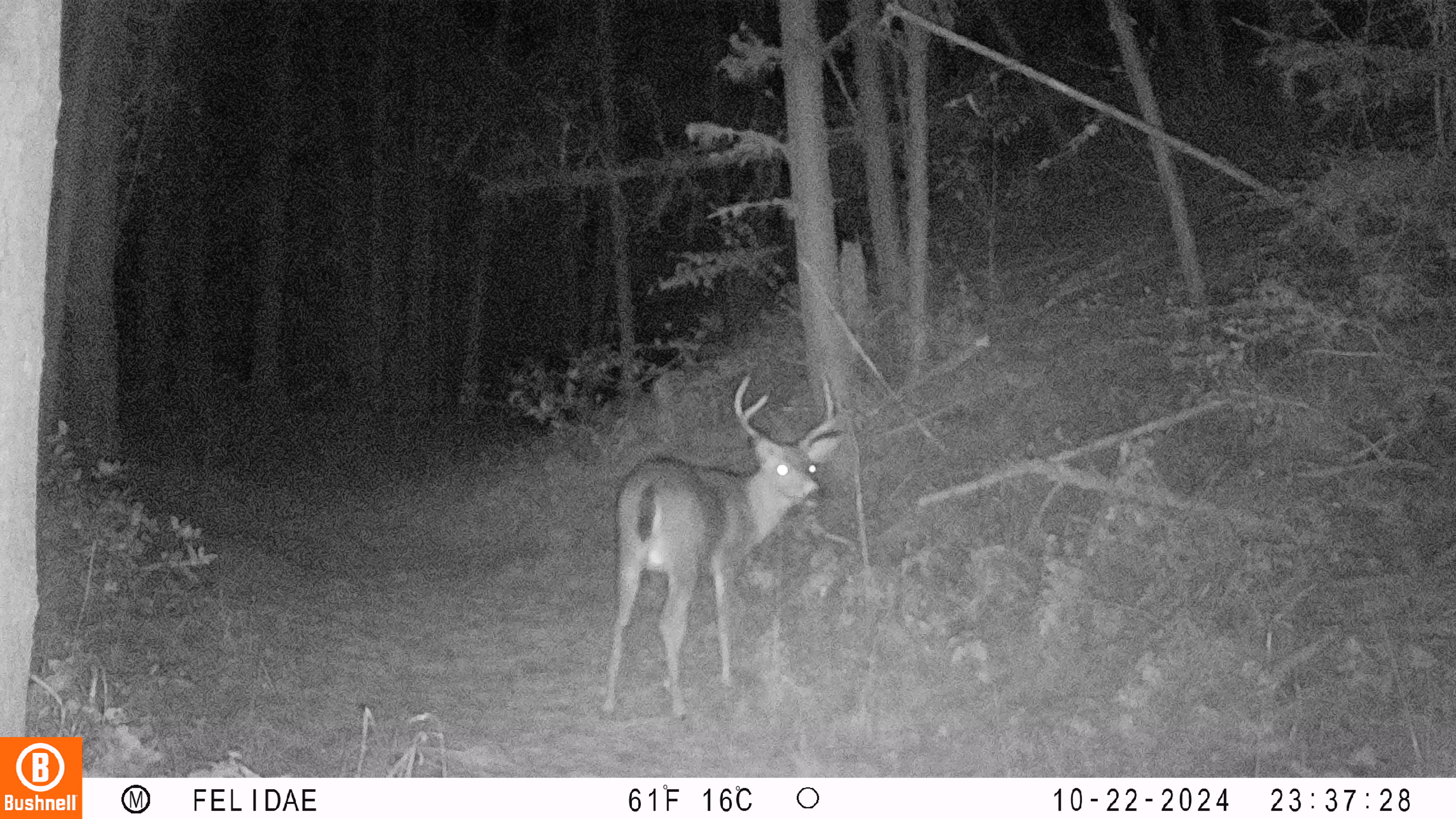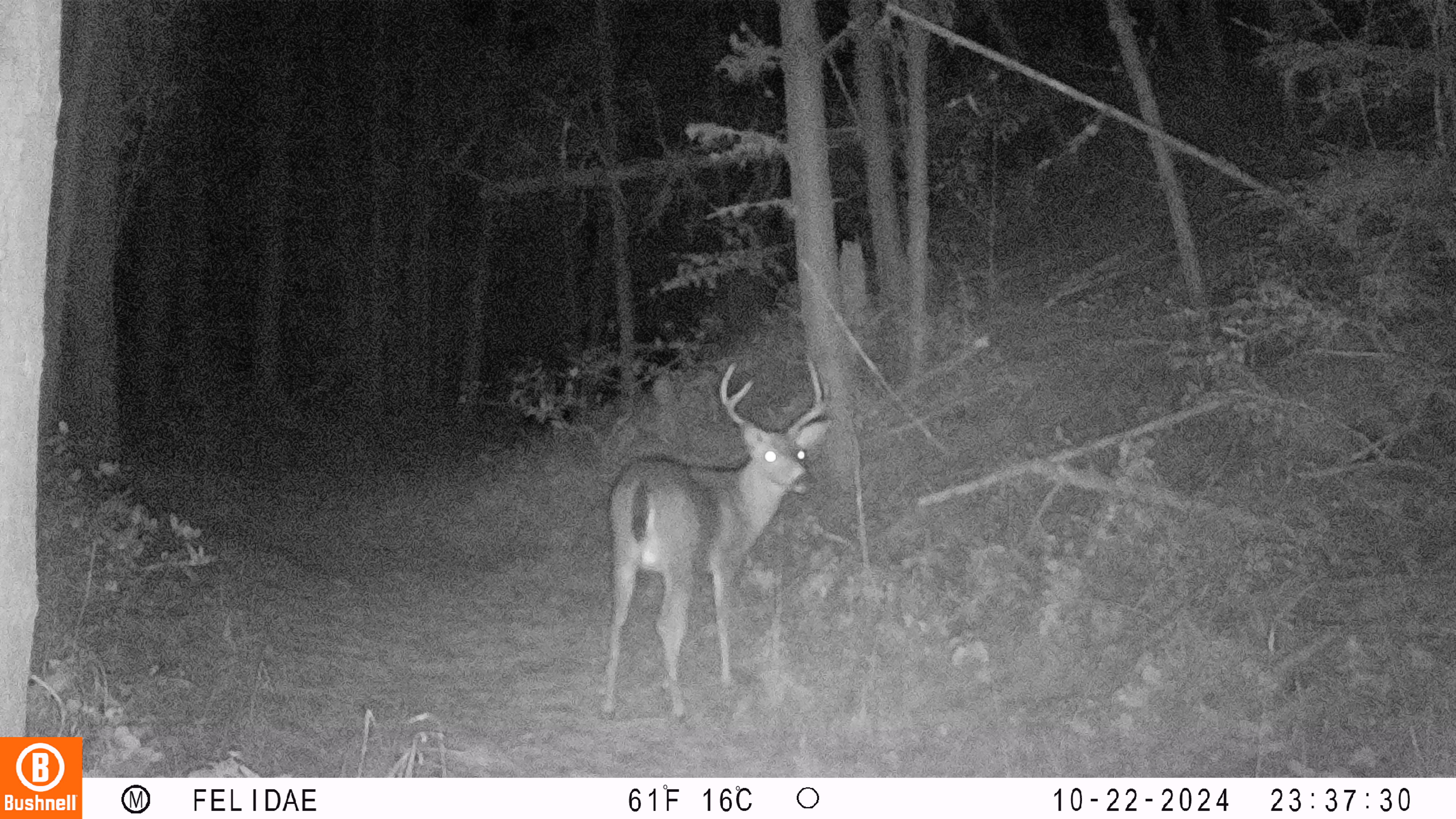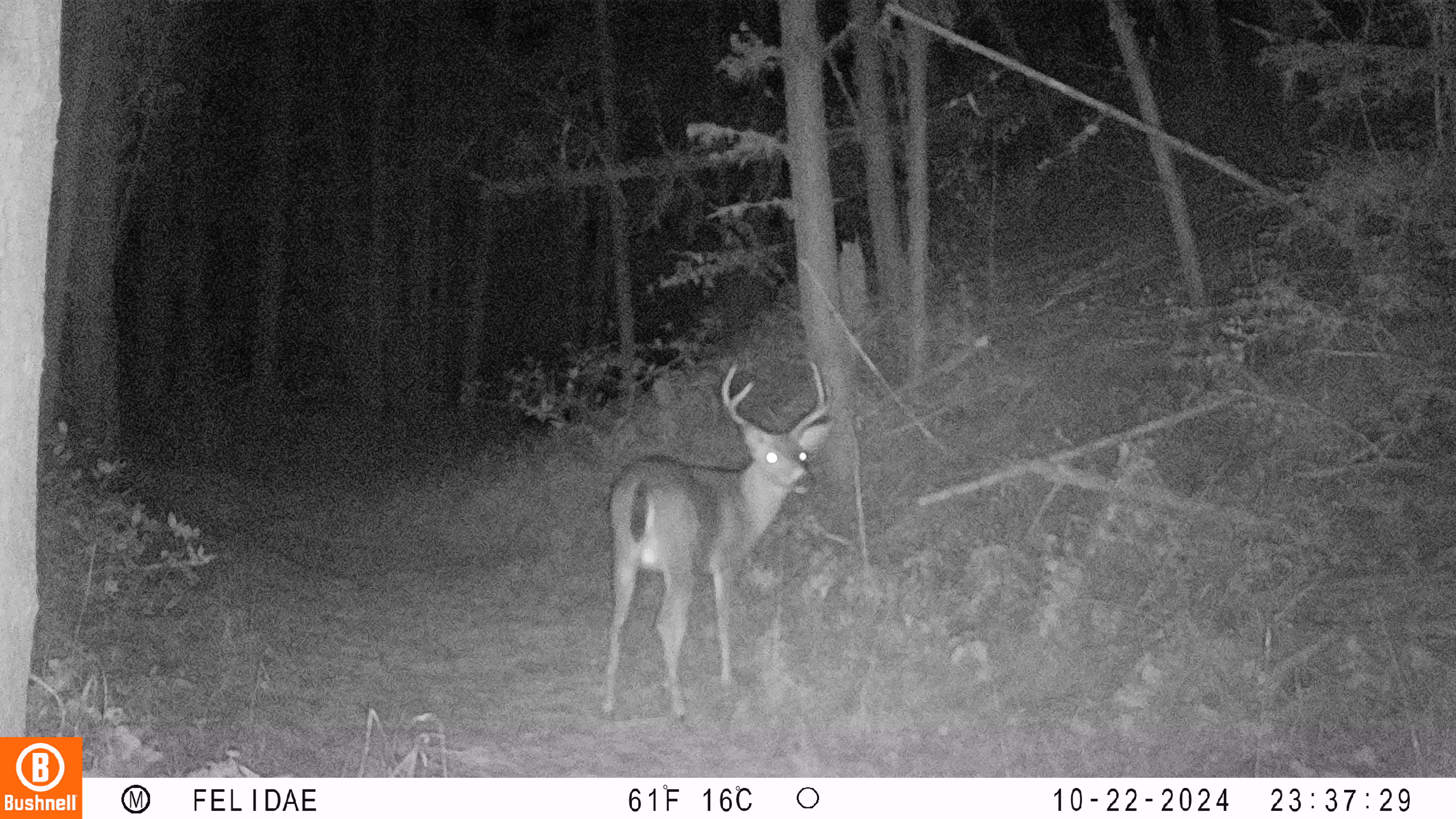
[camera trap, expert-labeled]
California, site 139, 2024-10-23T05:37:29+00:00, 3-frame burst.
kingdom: Animalia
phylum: Chordata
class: Mammalia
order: Artiodactyla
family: Cervidae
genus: Odocoileus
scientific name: Odocoileus hemionus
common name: mule deer